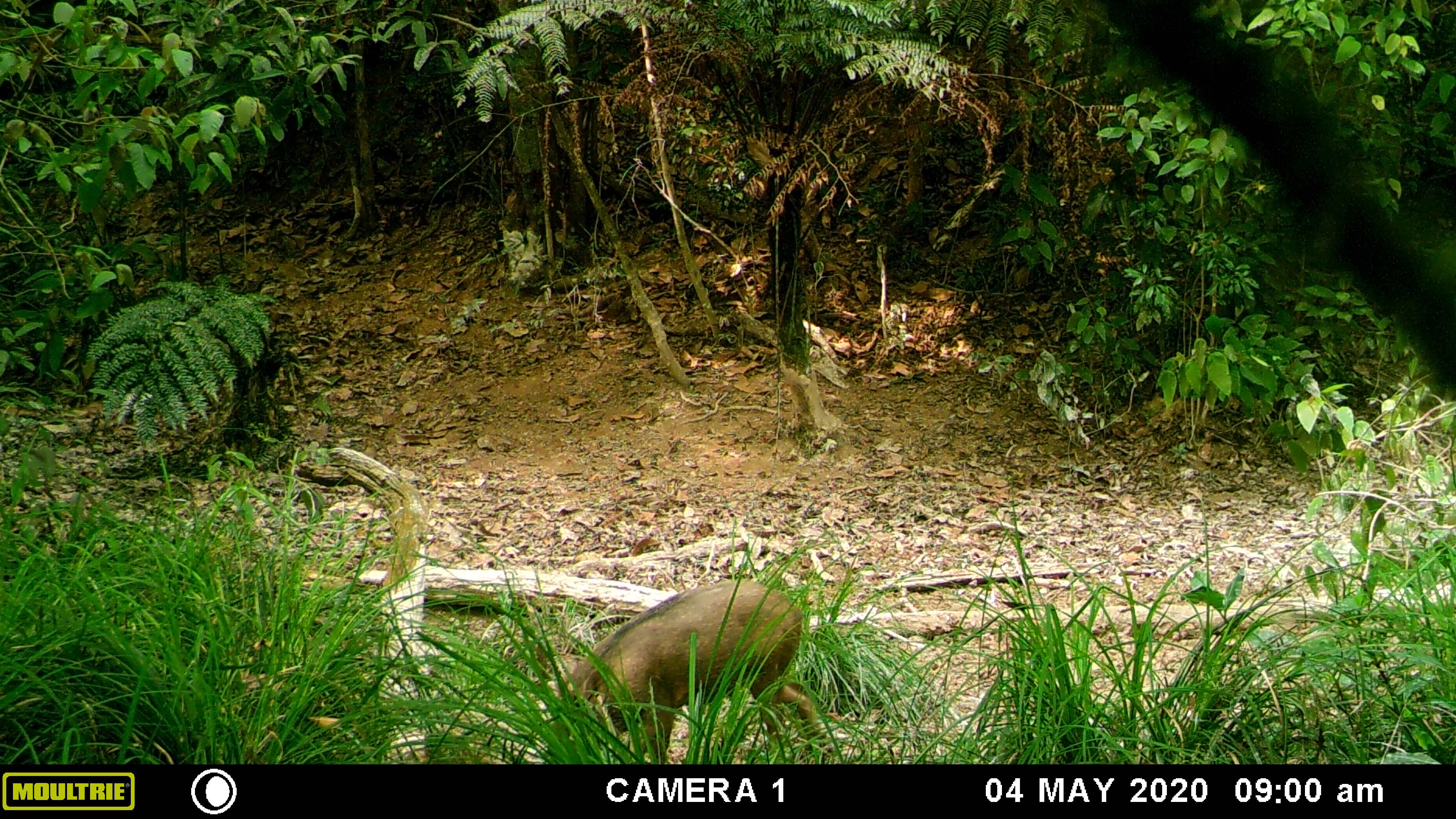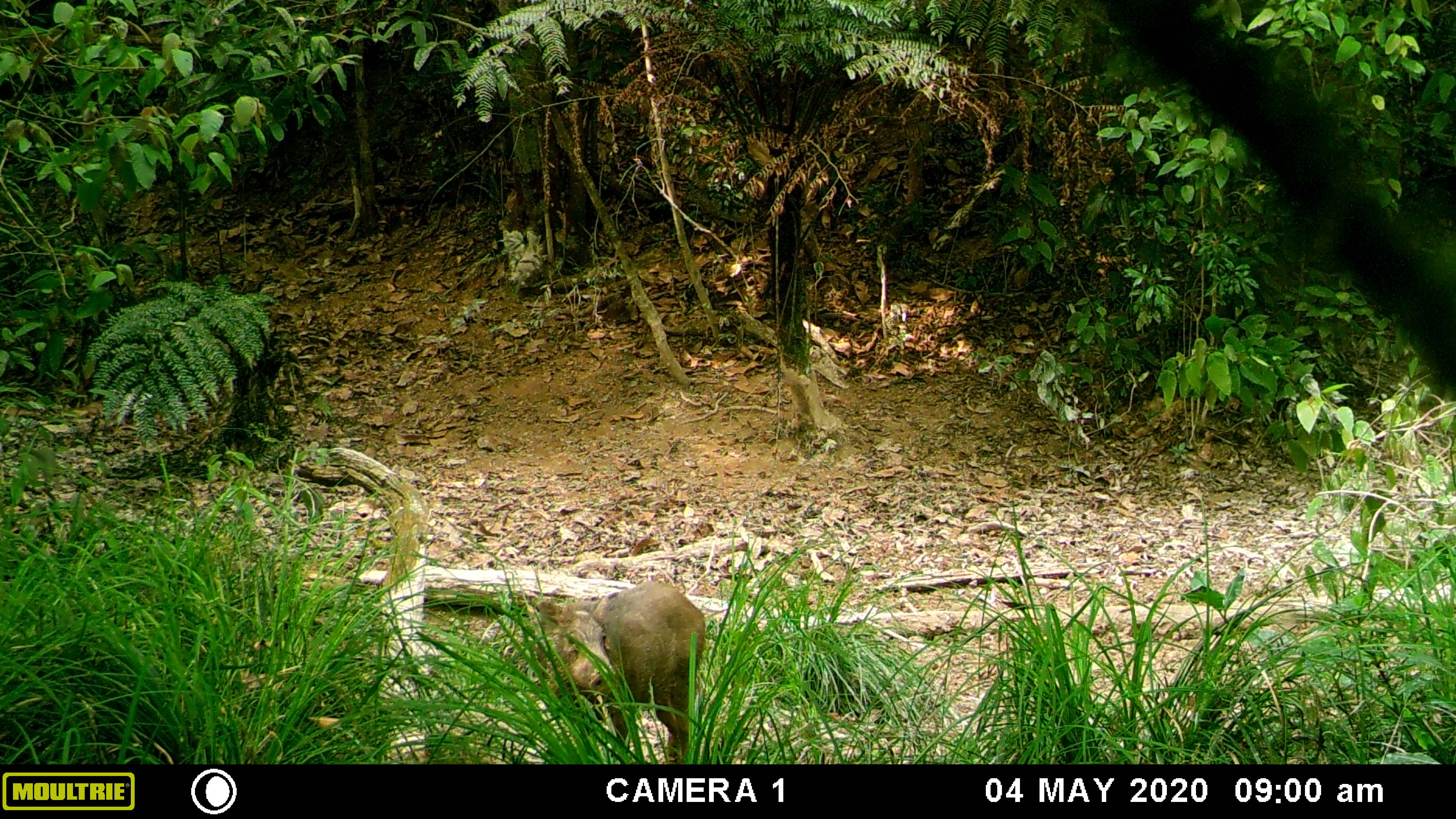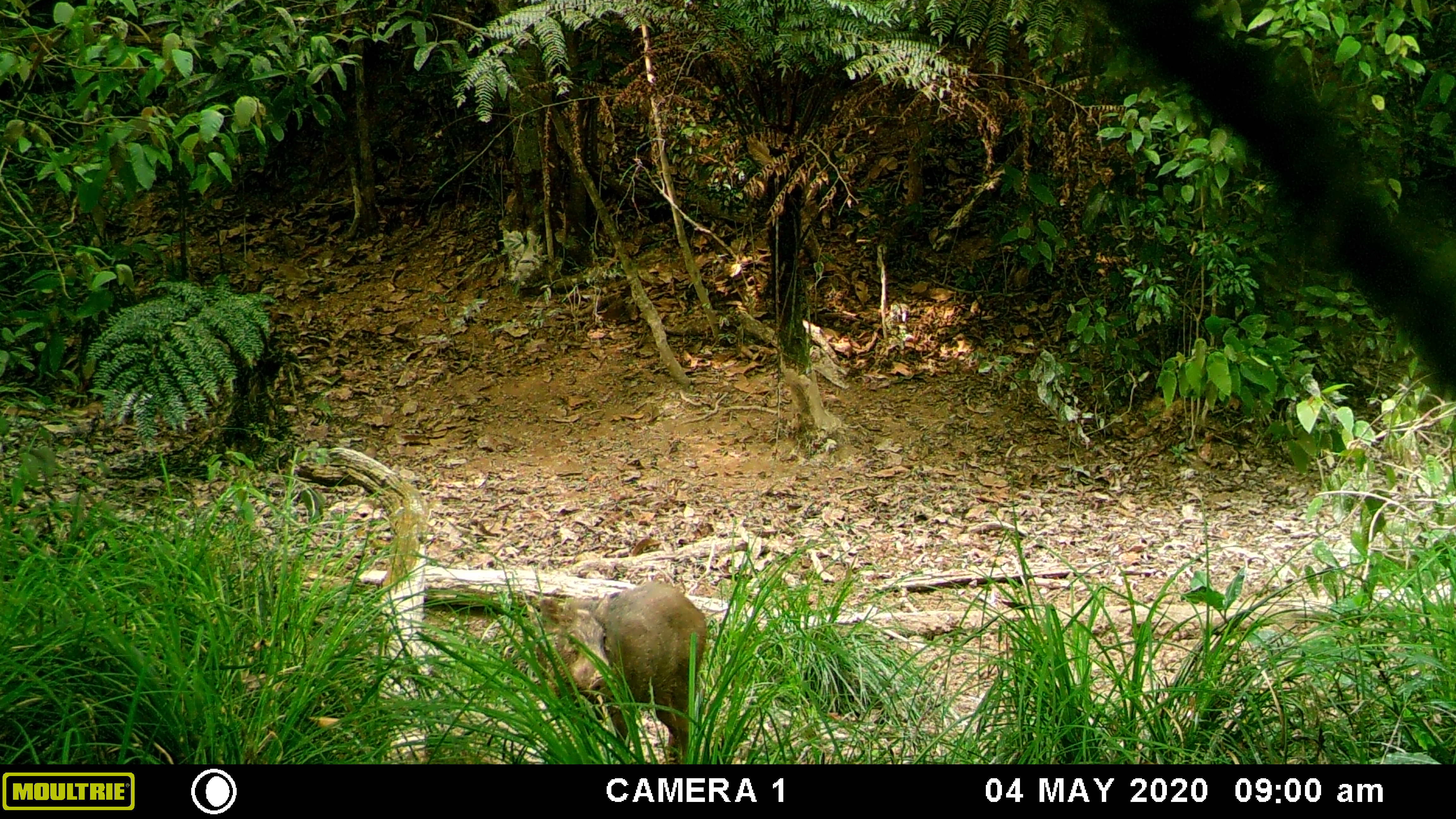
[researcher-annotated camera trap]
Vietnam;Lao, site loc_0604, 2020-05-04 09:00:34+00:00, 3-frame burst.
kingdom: Animalia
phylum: Chordata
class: Mammalia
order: Artiodactyla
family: Suidae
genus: Sus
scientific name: Sus scrofa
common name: eurasian wild pig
Eurasian wild pig (Sus scrofa). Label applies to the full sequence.